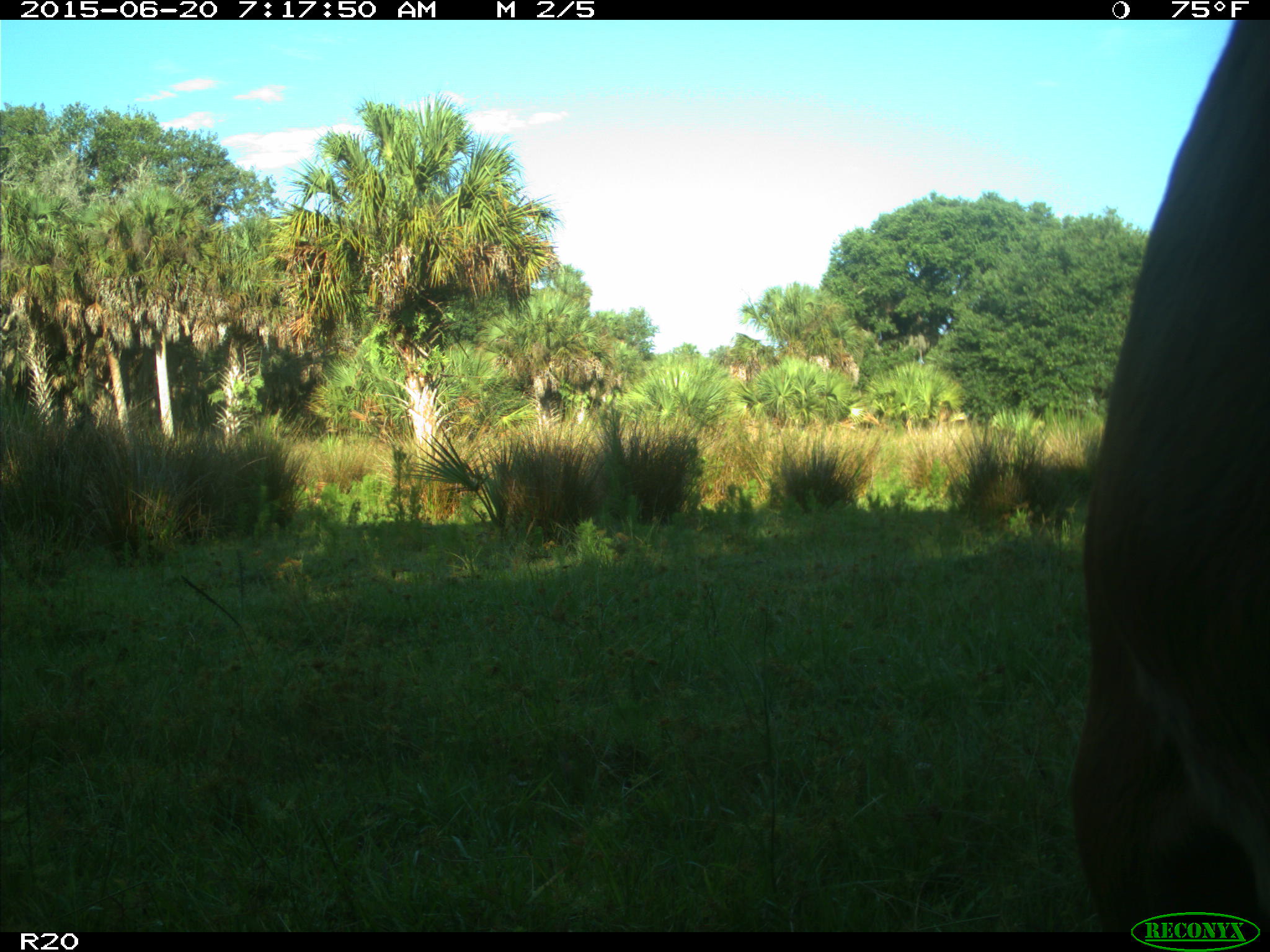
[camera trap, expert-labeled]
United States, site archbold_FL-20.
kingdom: Animalia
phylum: Chordata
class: Mammalia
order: Artiodactyla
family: Bovidae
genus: Bos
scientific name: Bos taurus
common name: domestic cow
Bos taurus (domestic cow).